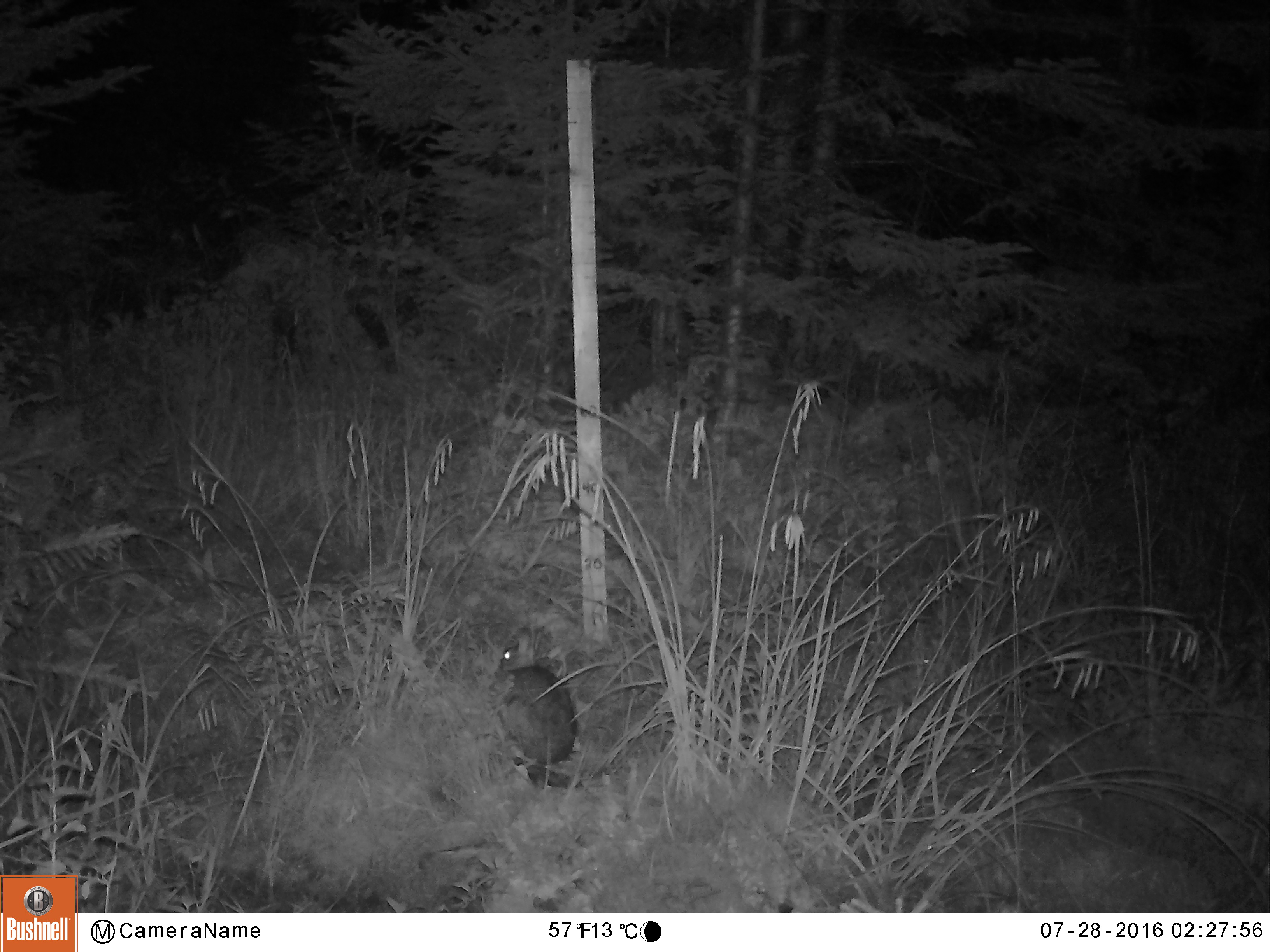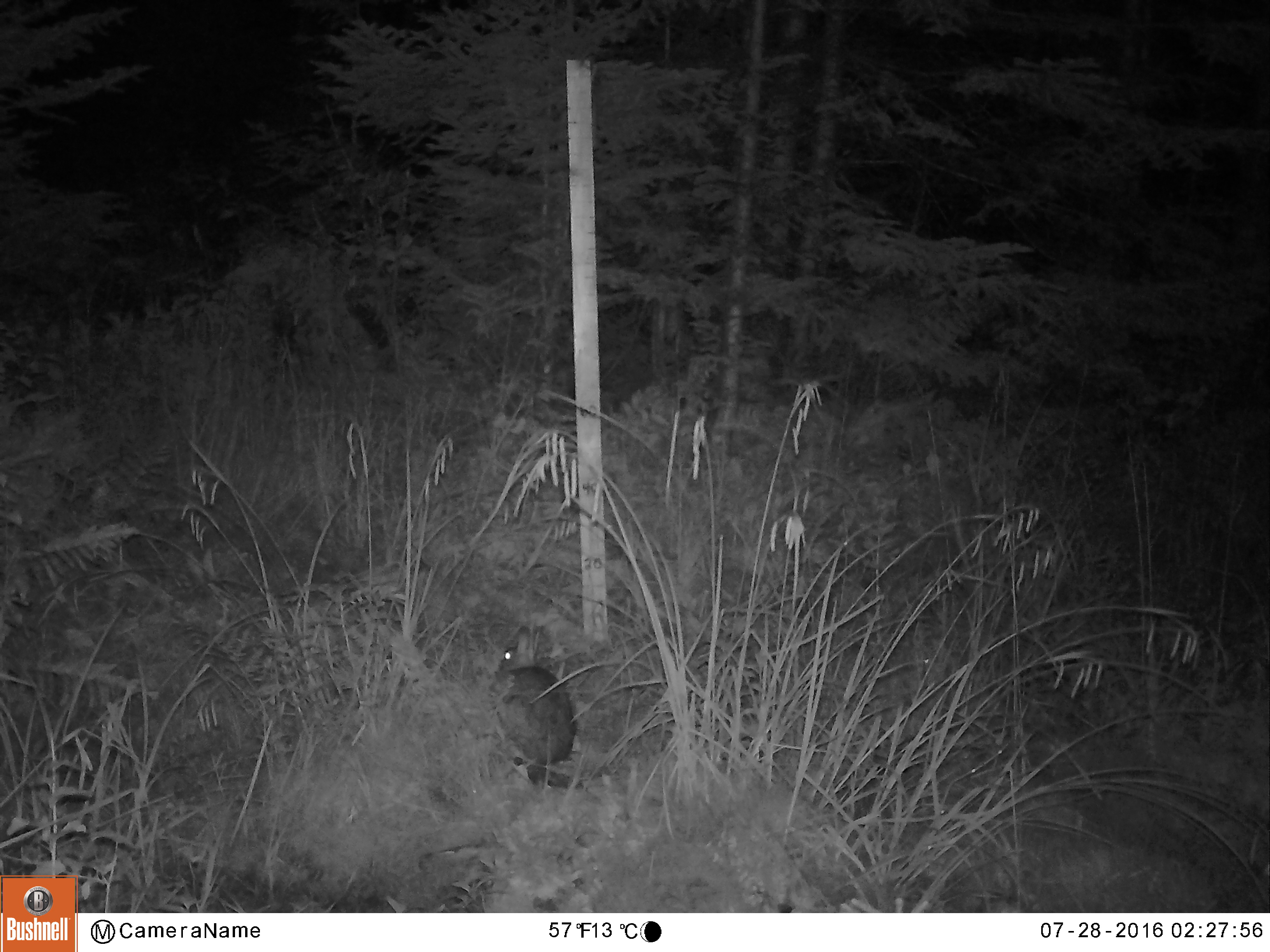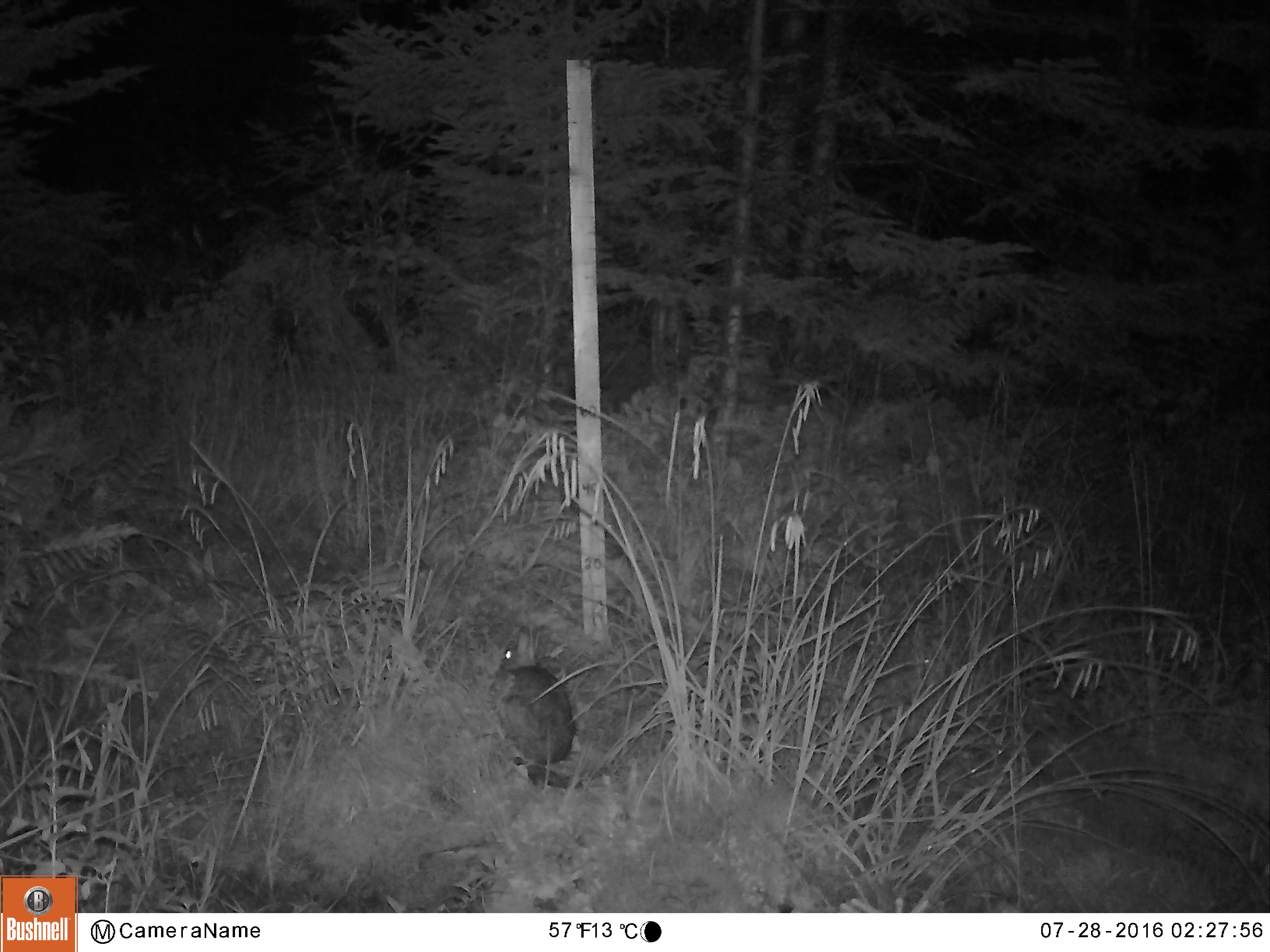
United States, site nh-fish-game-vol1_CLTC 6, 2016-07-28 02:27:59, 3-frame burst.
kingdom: Animalia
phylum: Chordata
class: Mammalia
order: Lagomorpha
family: Leporidae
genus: Lepus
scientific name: Lepus americanus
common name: snowshoe hare